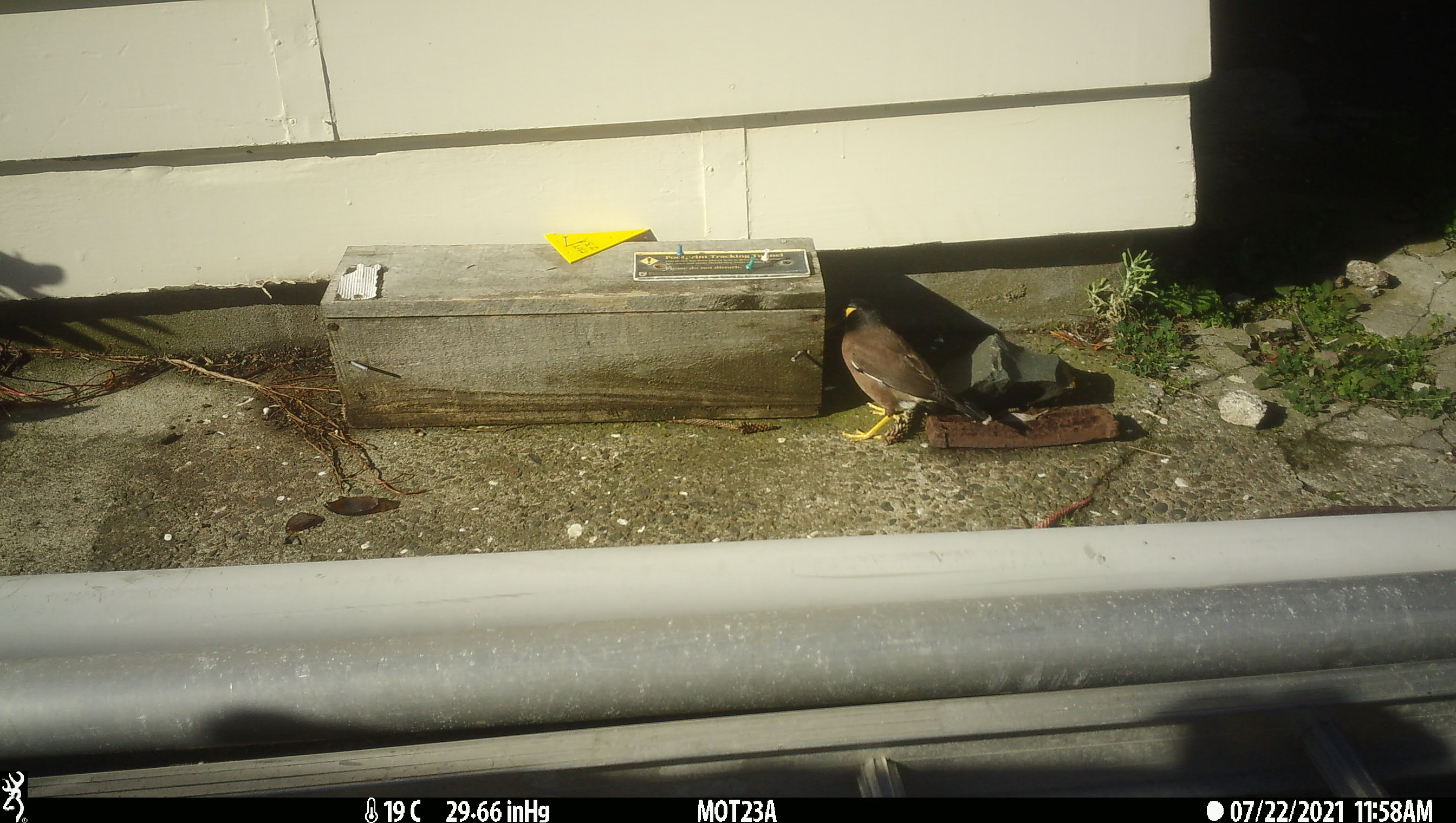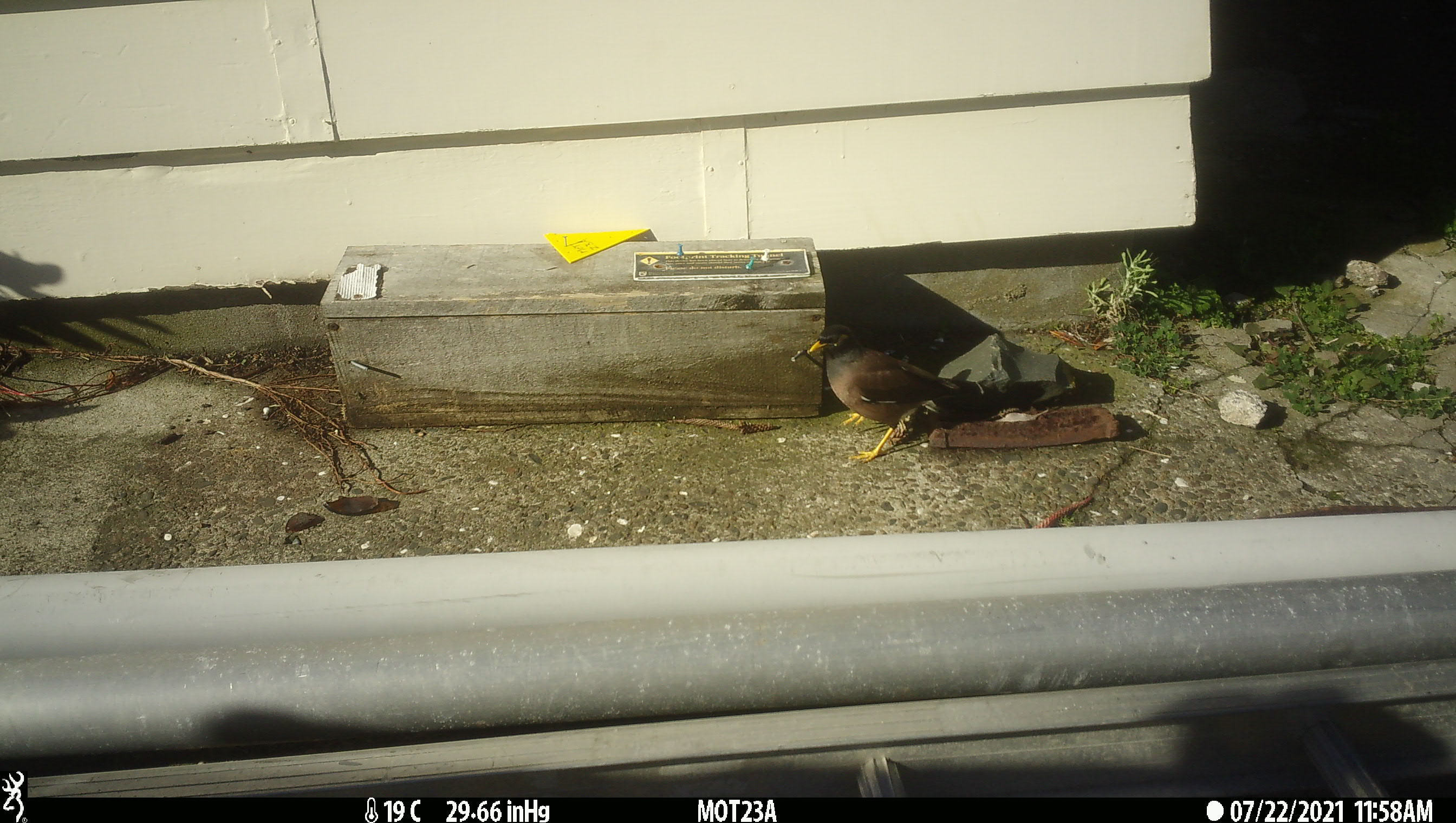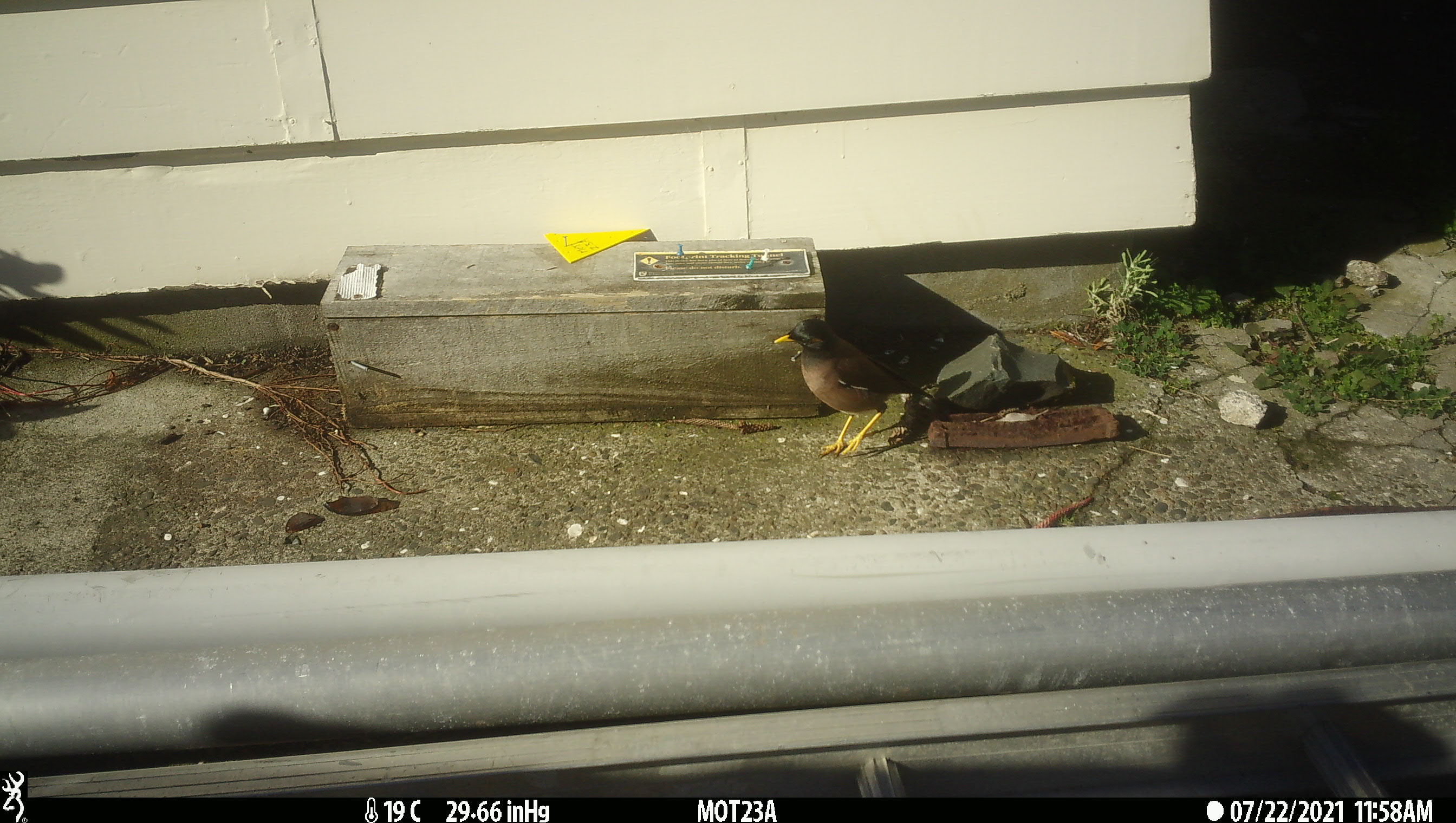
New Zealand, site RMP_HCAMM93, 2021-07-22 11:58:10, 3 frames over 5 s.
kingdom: Animalia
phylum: Chordata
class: Aves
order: Passeriformes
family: Sturnidae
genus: Acridotheres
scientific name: Acridotheres tristis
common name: common myna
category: myna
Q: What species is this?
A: Myna (common myna) (Acridotheres tristis).